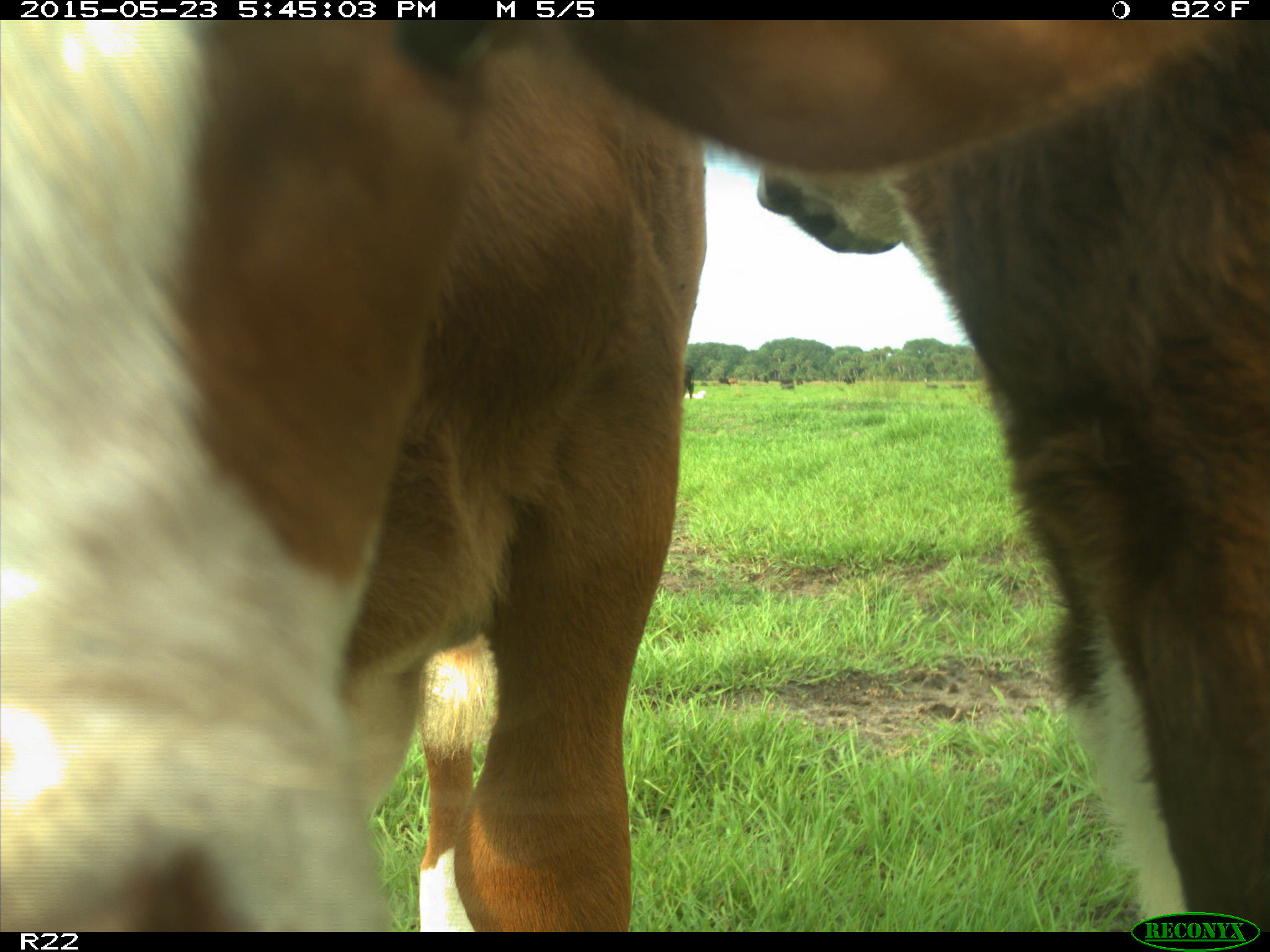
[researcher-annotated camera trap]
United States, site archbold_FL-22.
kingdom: Animalia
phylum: Chordata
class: Mammalia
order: Artiodactyla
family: Bovidae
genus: Bos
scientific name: Bos taurus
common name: domestic cow